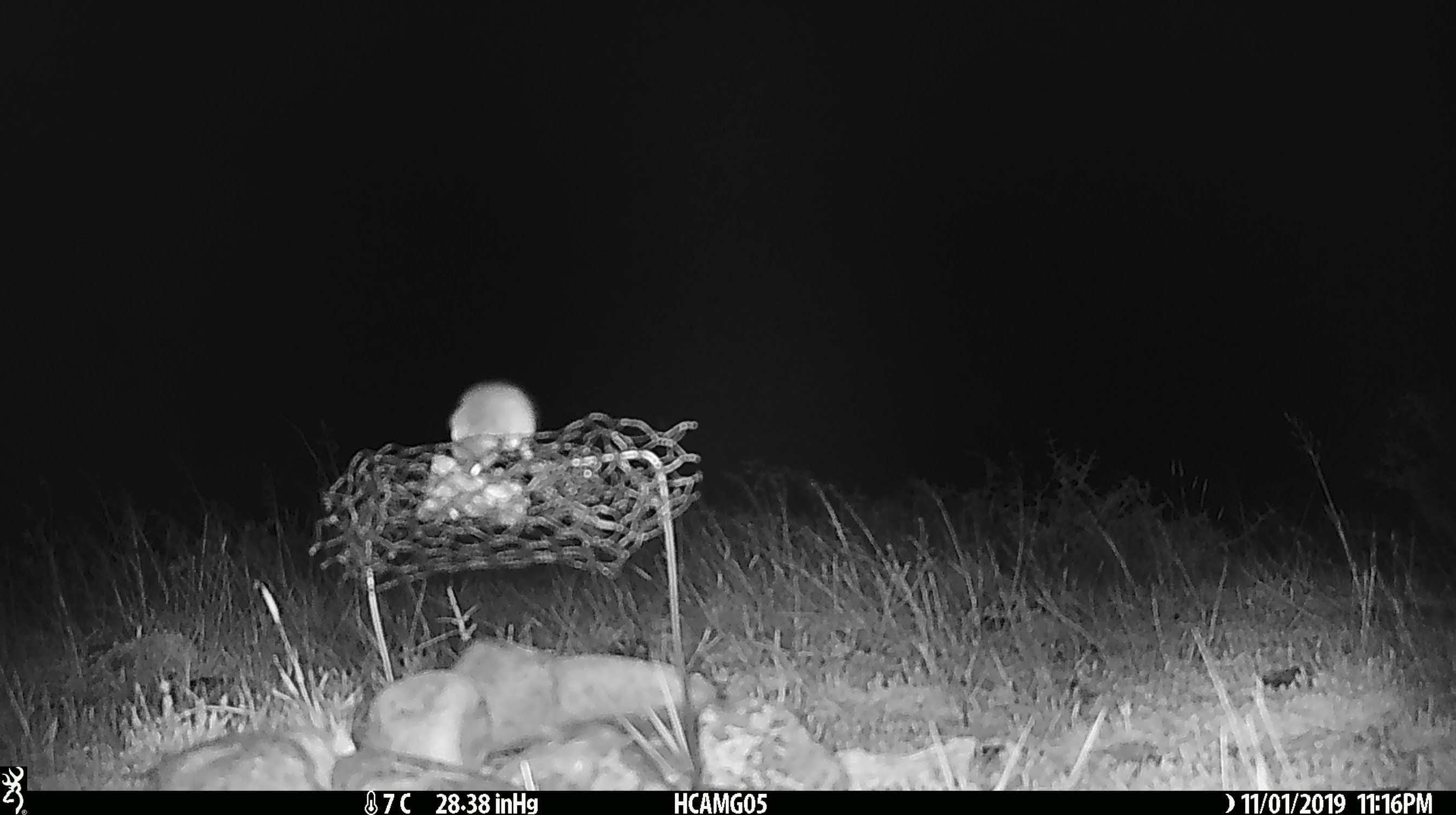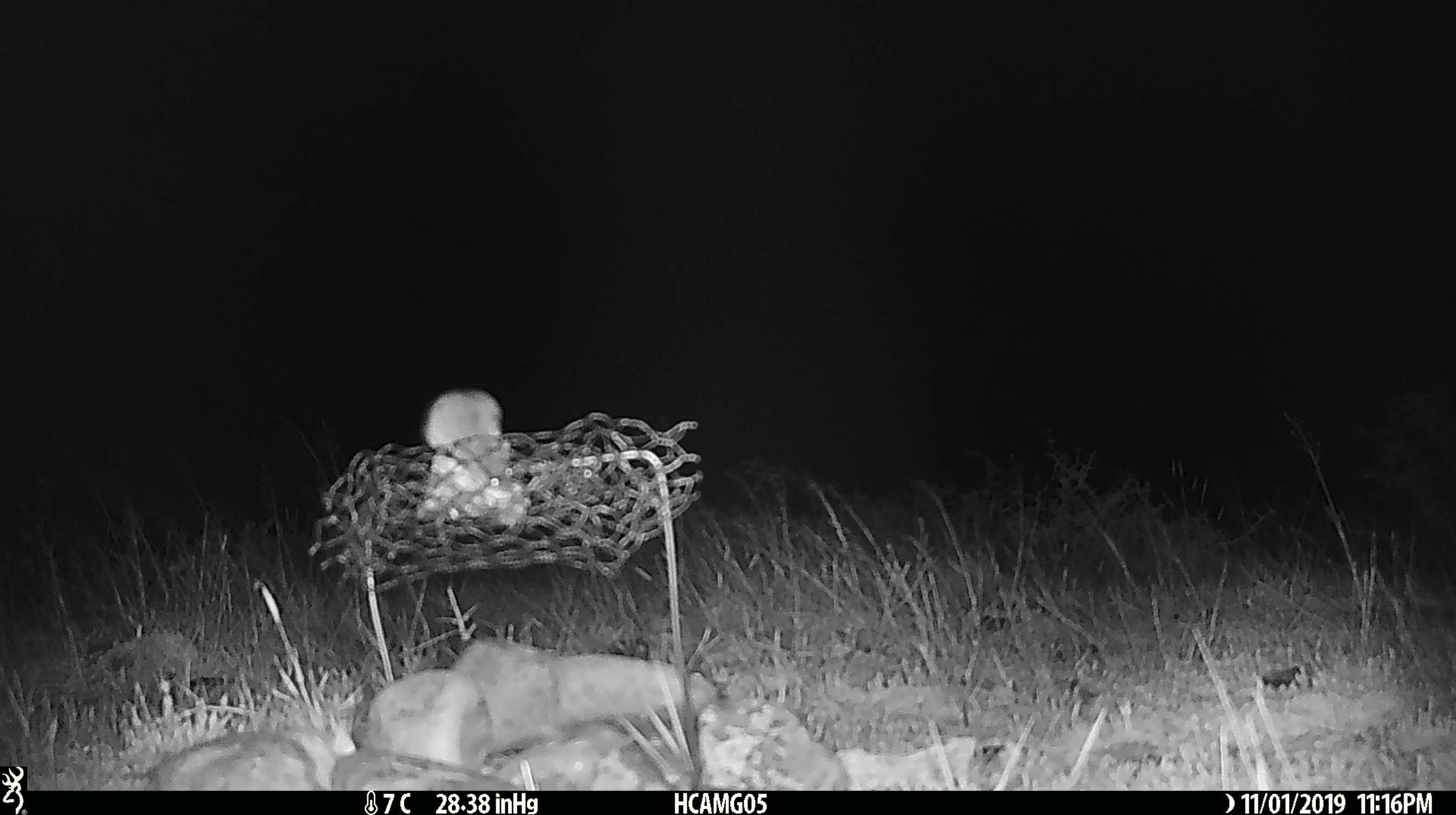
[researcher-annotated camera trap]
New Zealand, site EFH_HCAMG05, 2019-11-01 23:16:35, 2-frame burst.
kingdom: Animalia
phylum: Chordata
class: Mammalia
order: Rodentia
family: Muridae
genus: Mus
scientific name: Mus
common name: mouse